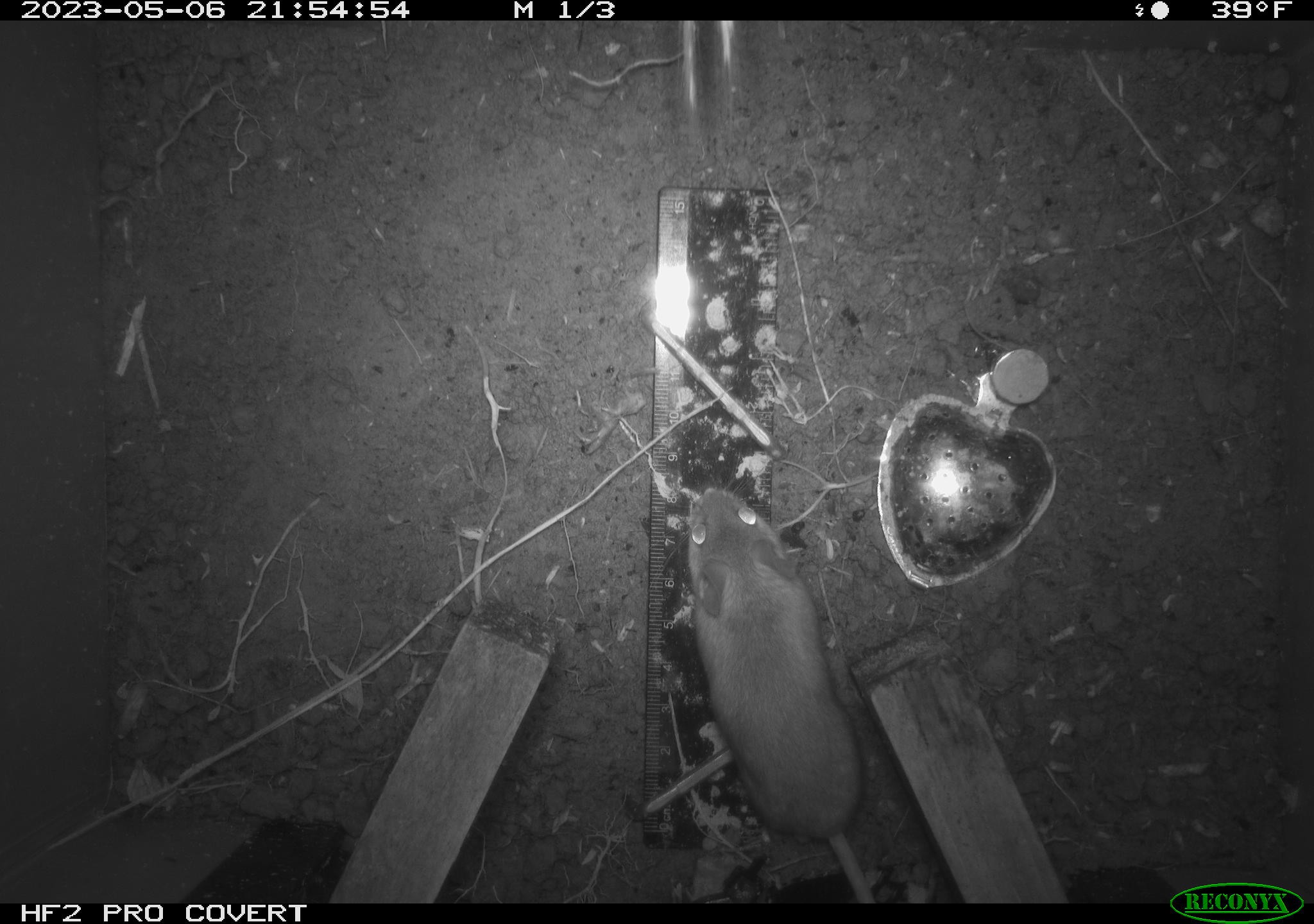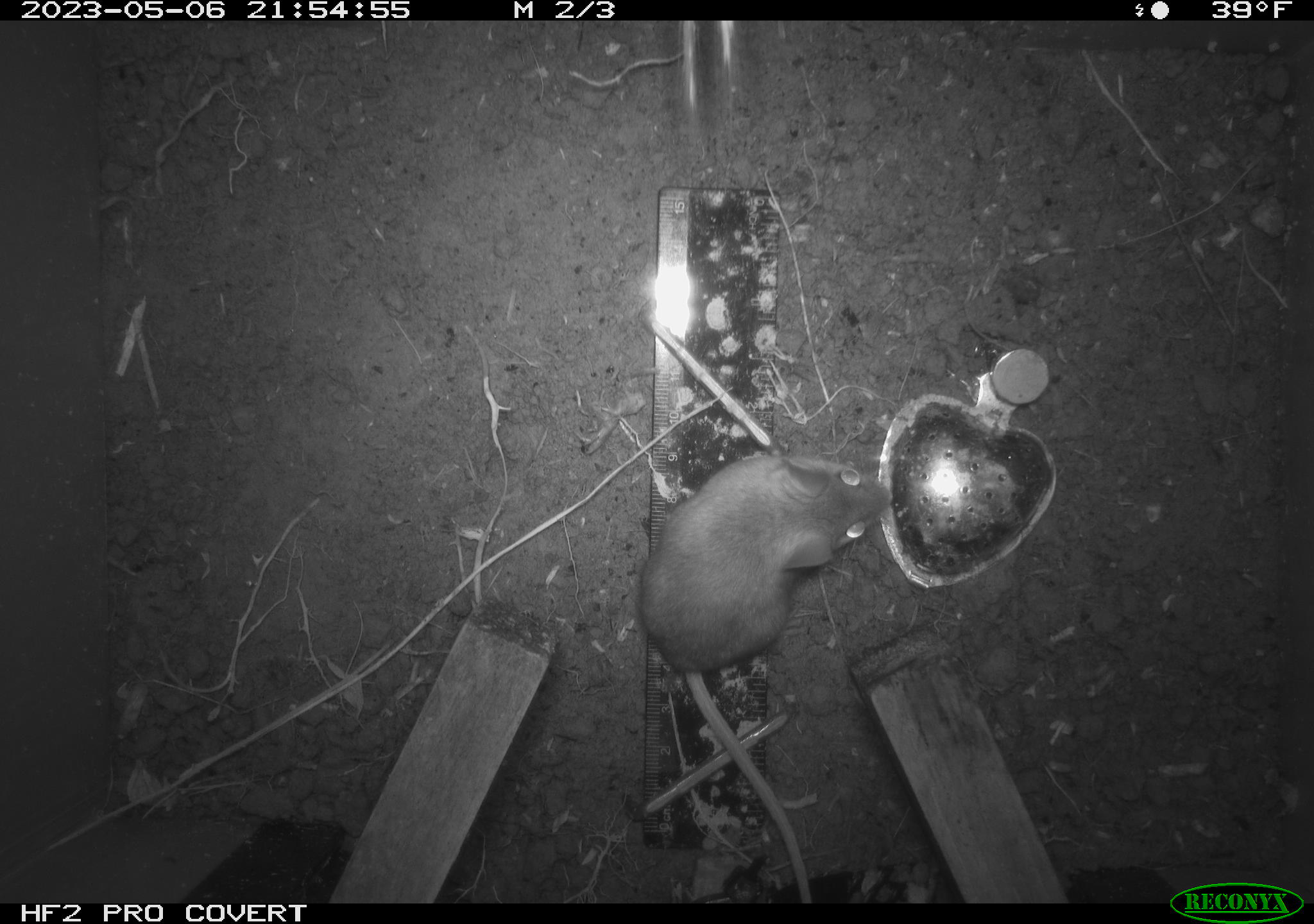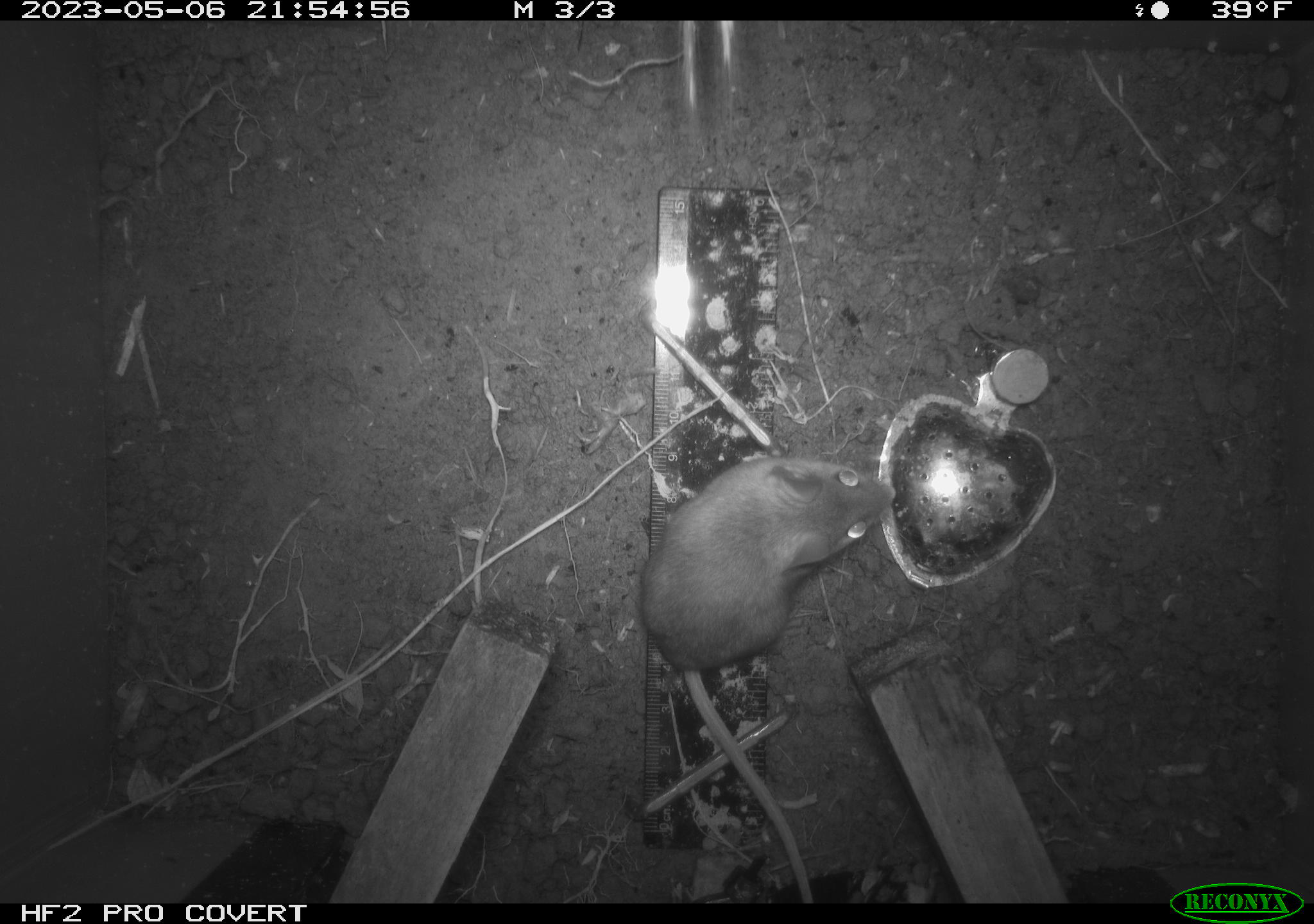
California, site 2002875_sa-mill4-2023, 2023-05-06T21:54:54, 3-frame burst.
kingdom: Animalia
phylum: Chordata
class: Mammalia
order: Rodentia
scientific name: Rodentia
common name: mouse species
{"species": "mouse species (Rodentia)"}